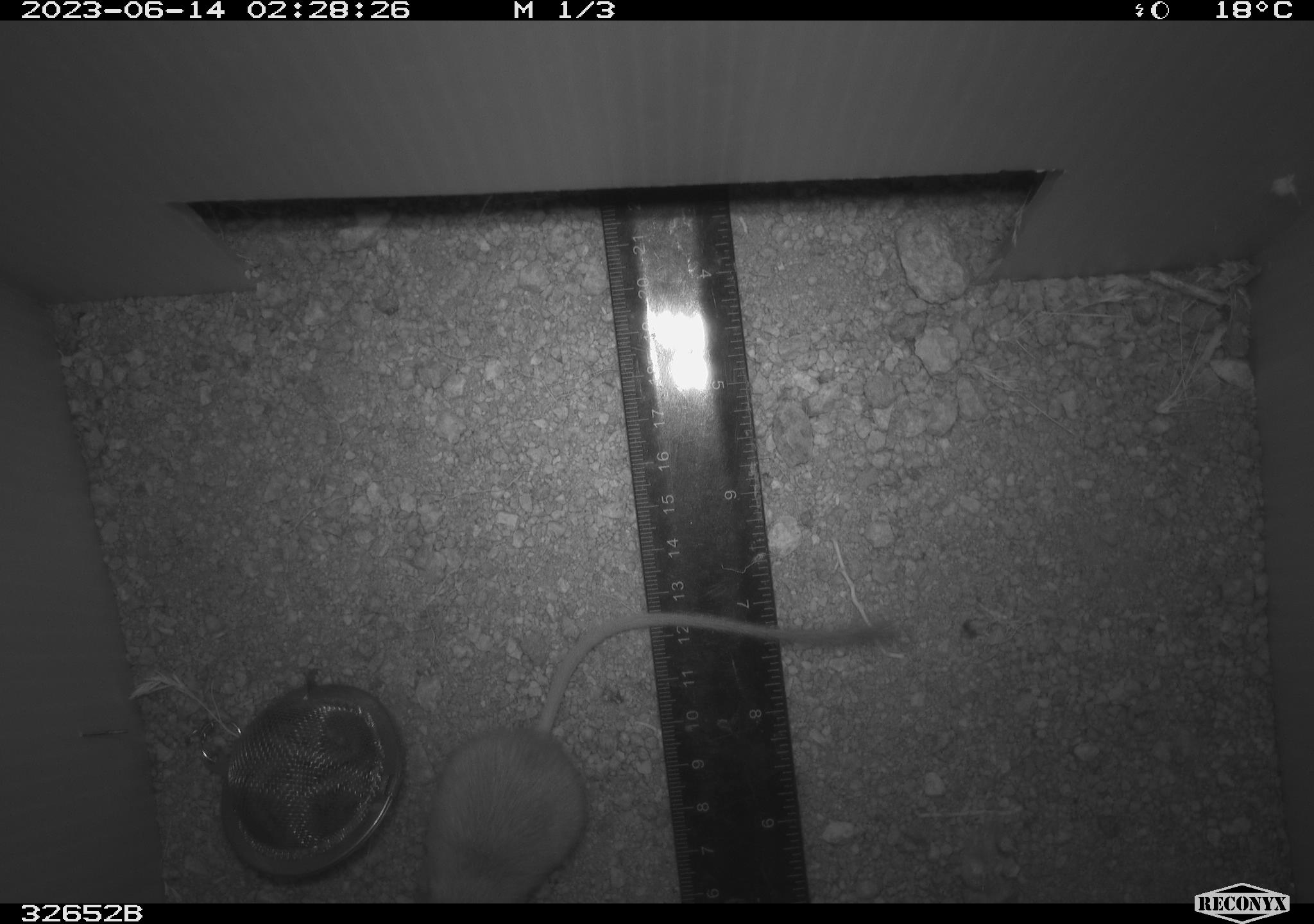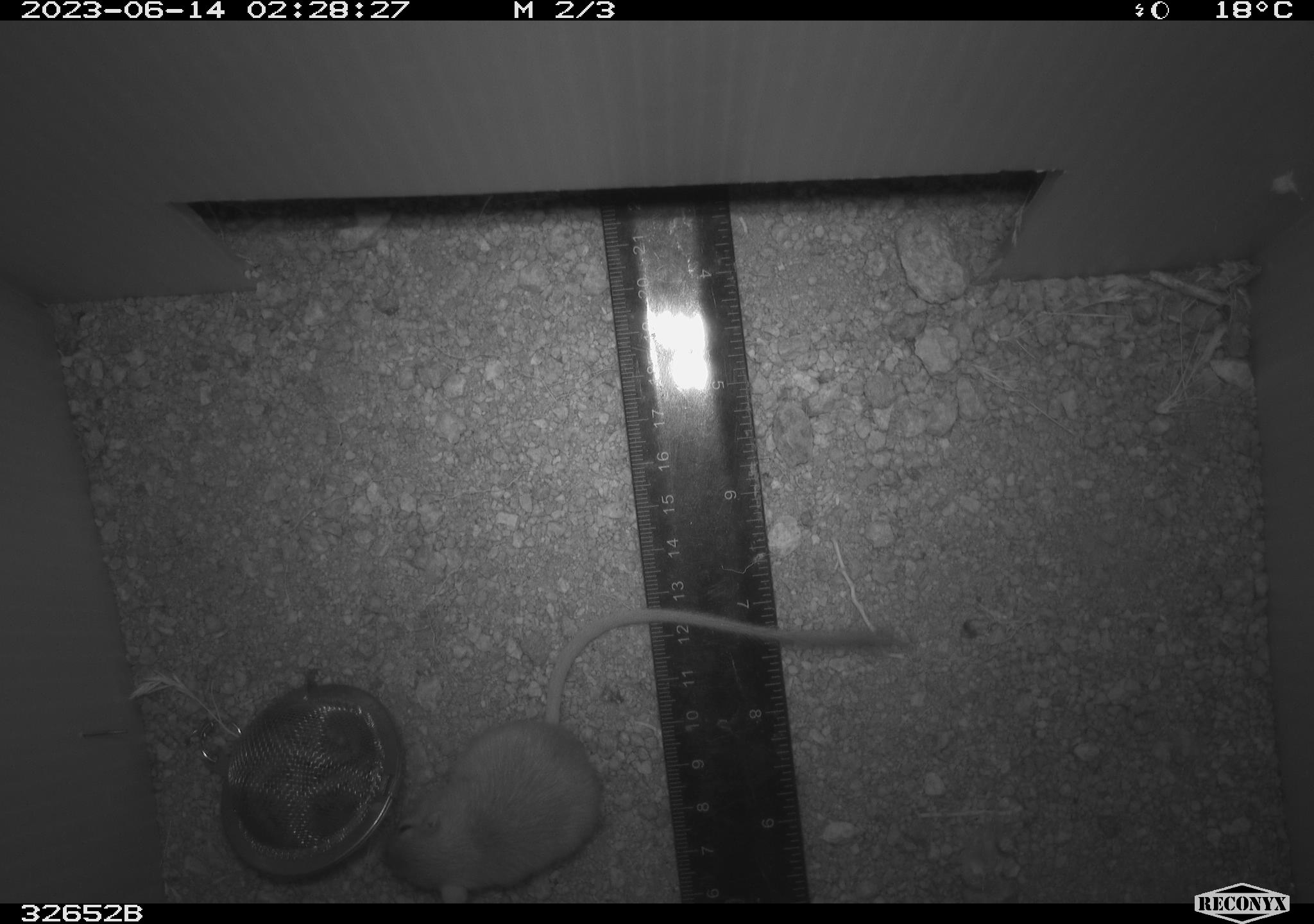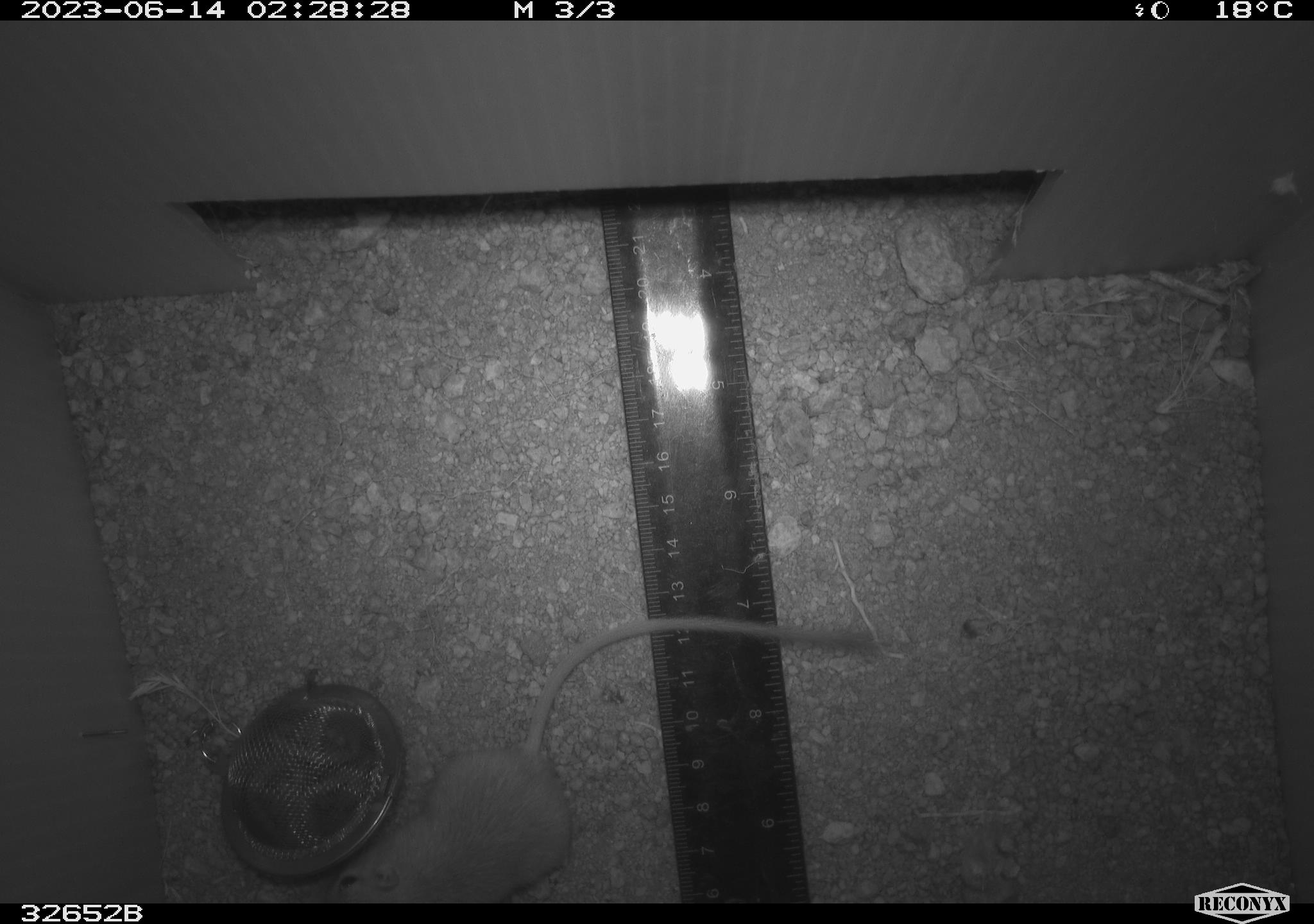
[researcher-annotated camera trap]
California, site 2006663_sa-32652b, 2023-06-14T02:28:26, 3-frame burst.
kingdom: Animalia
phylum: Chordata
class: Mammalia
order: Rodentia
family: Heteromyidae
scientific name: Heteromyidae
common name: kangaroo rats and pocket mice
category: heteromyidae family